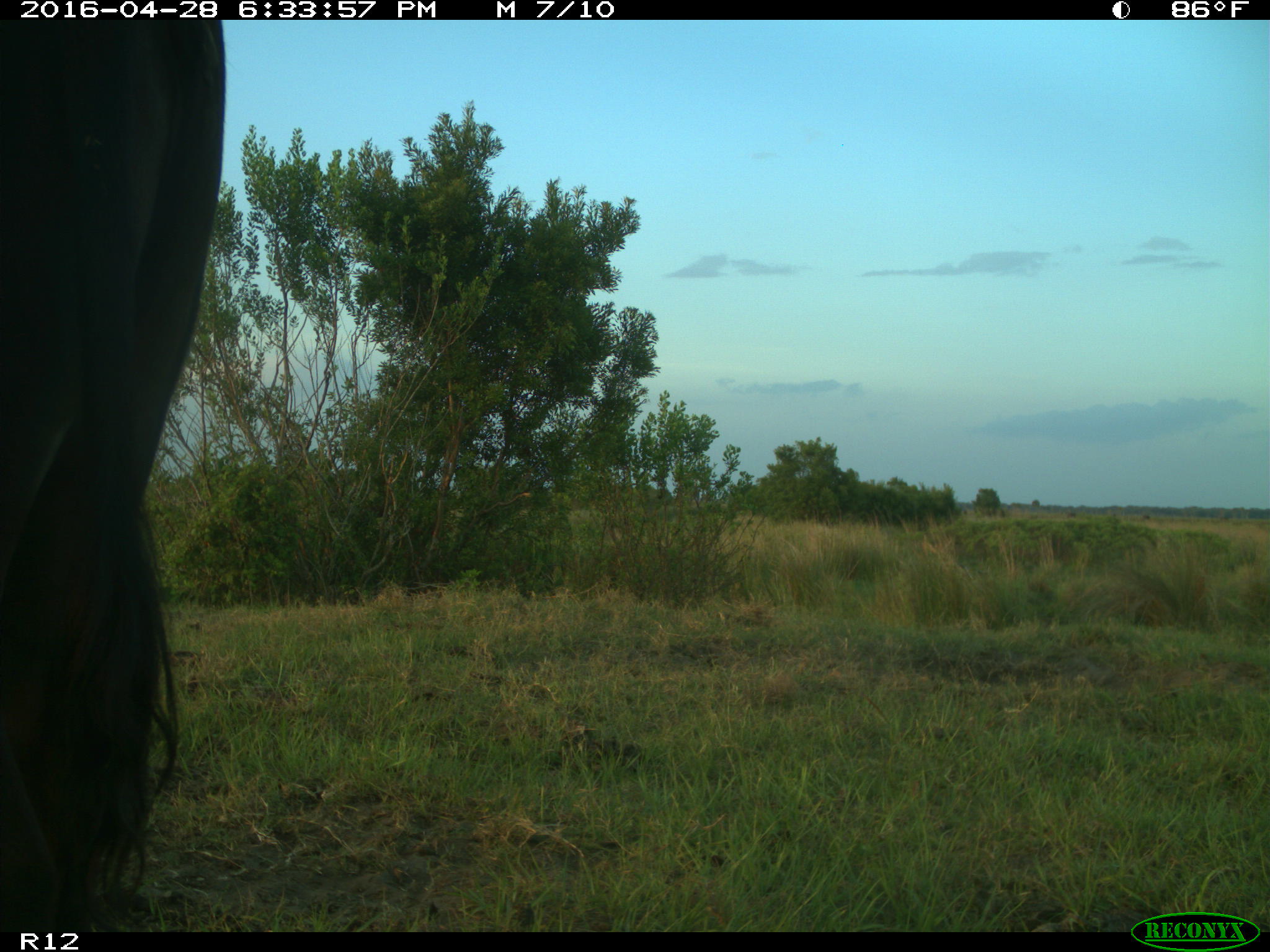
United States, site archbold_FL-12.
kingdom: Animalia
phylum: Chordata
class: Mammalia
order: Artiodactyla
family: Bovidae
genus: Bos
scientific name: Bos taurus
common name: domestic cow